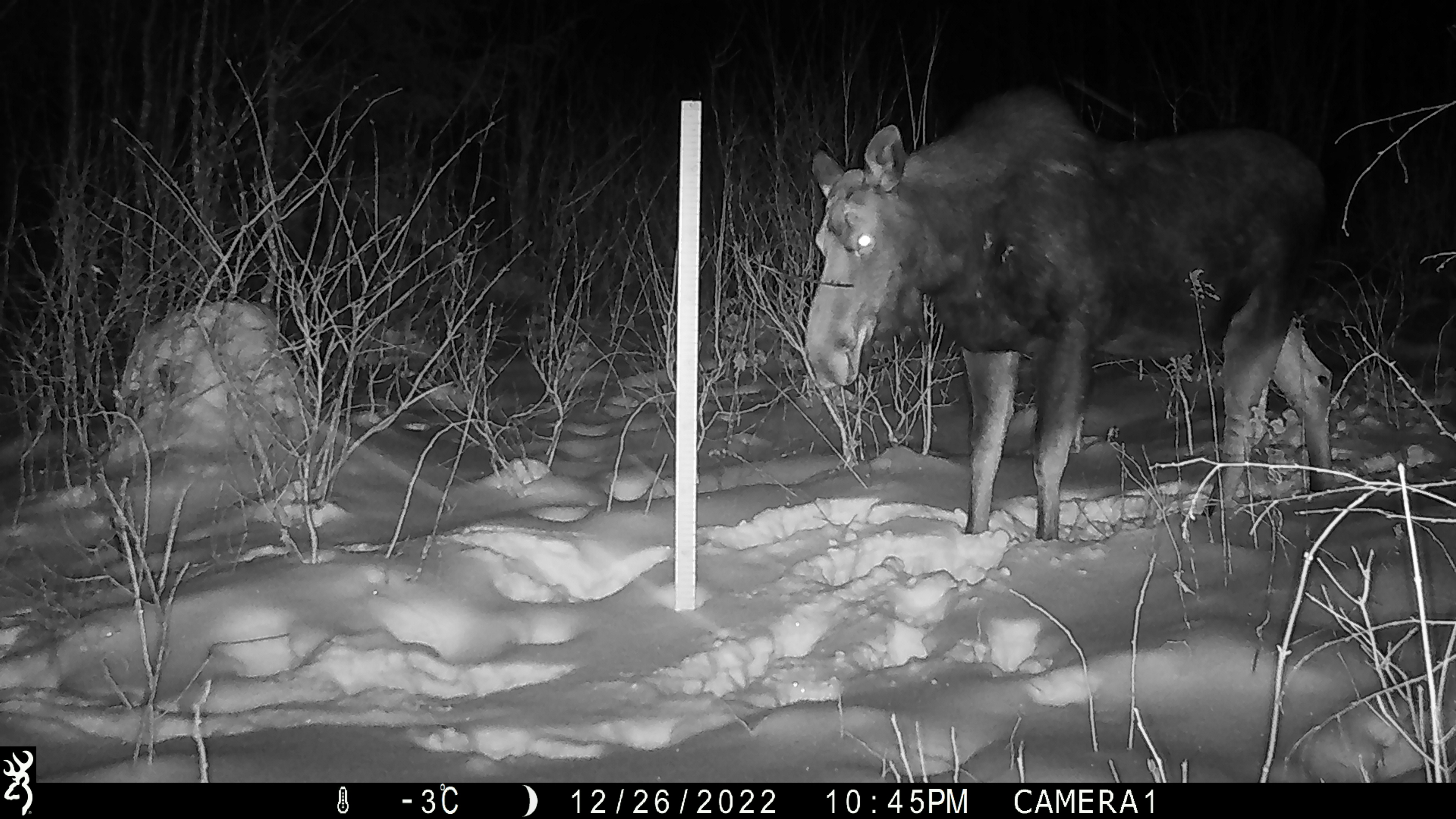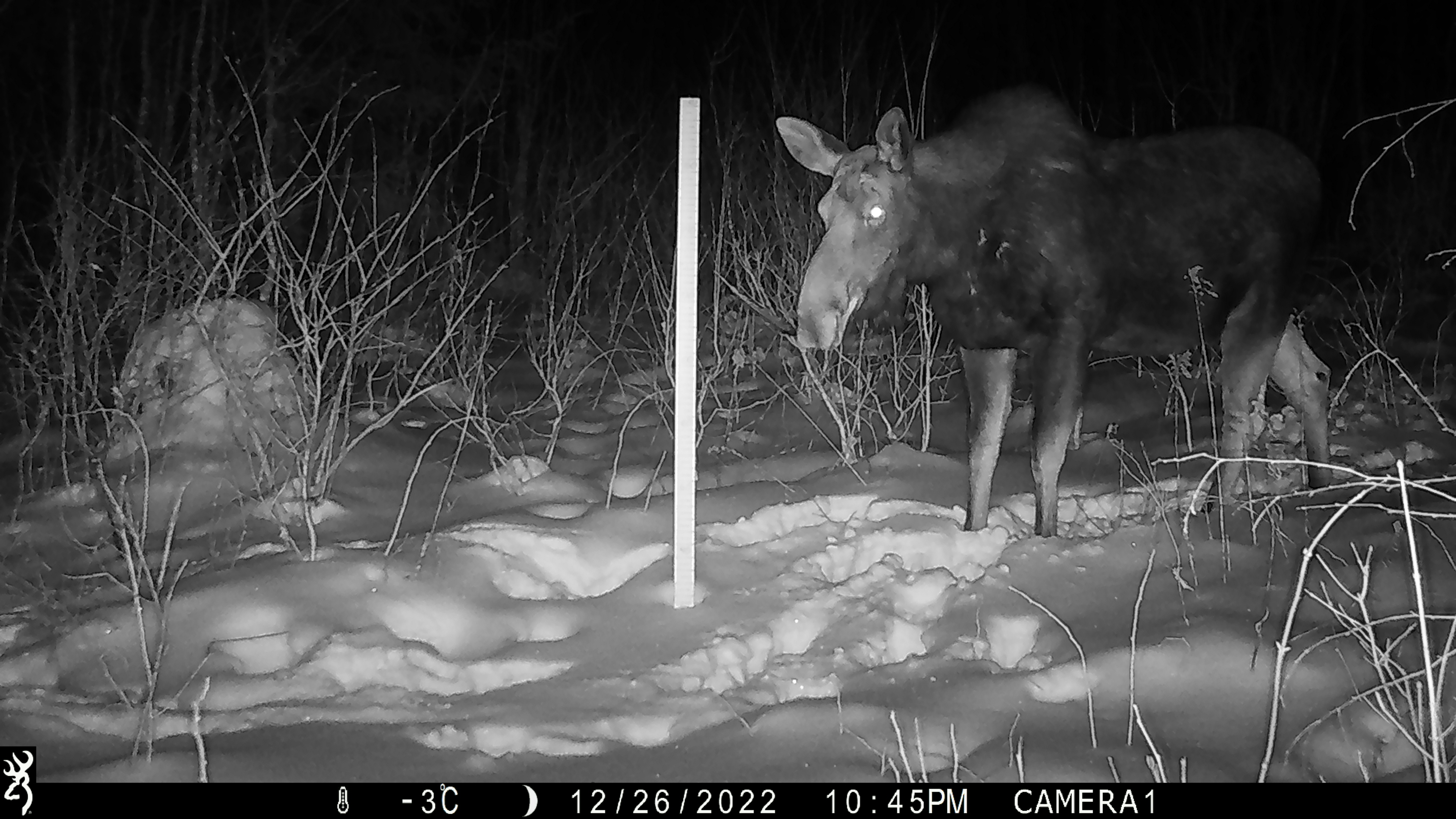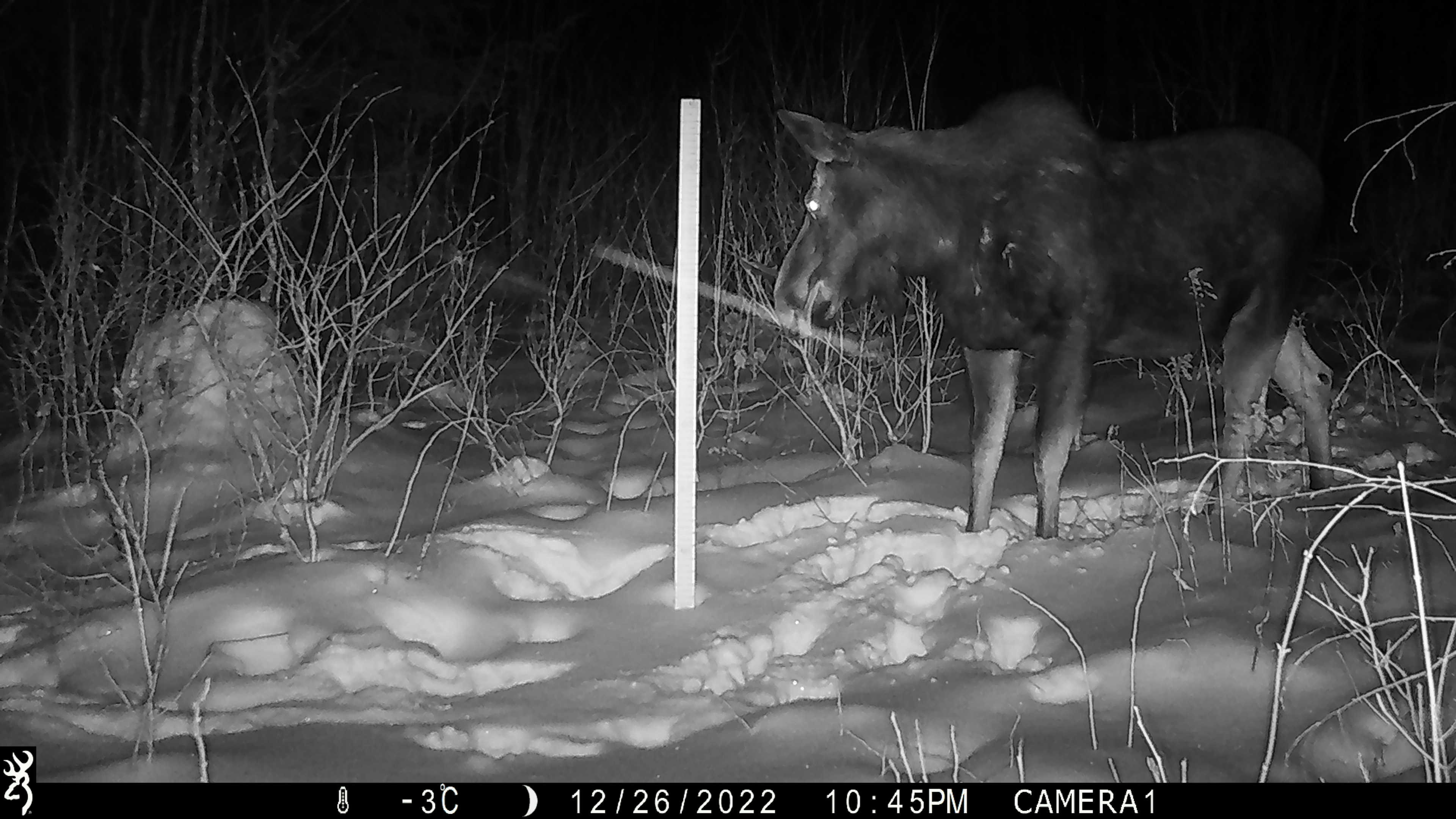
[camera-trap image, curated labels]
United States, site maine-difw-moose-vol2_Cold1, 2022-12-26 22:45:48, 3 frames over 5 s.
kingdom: Animalia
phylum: Chordata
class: Mammalia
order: Artiodactyla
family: Cervidae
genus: Alces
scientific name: Alces alces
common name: moose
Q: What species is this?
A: Moose (Alces alces).